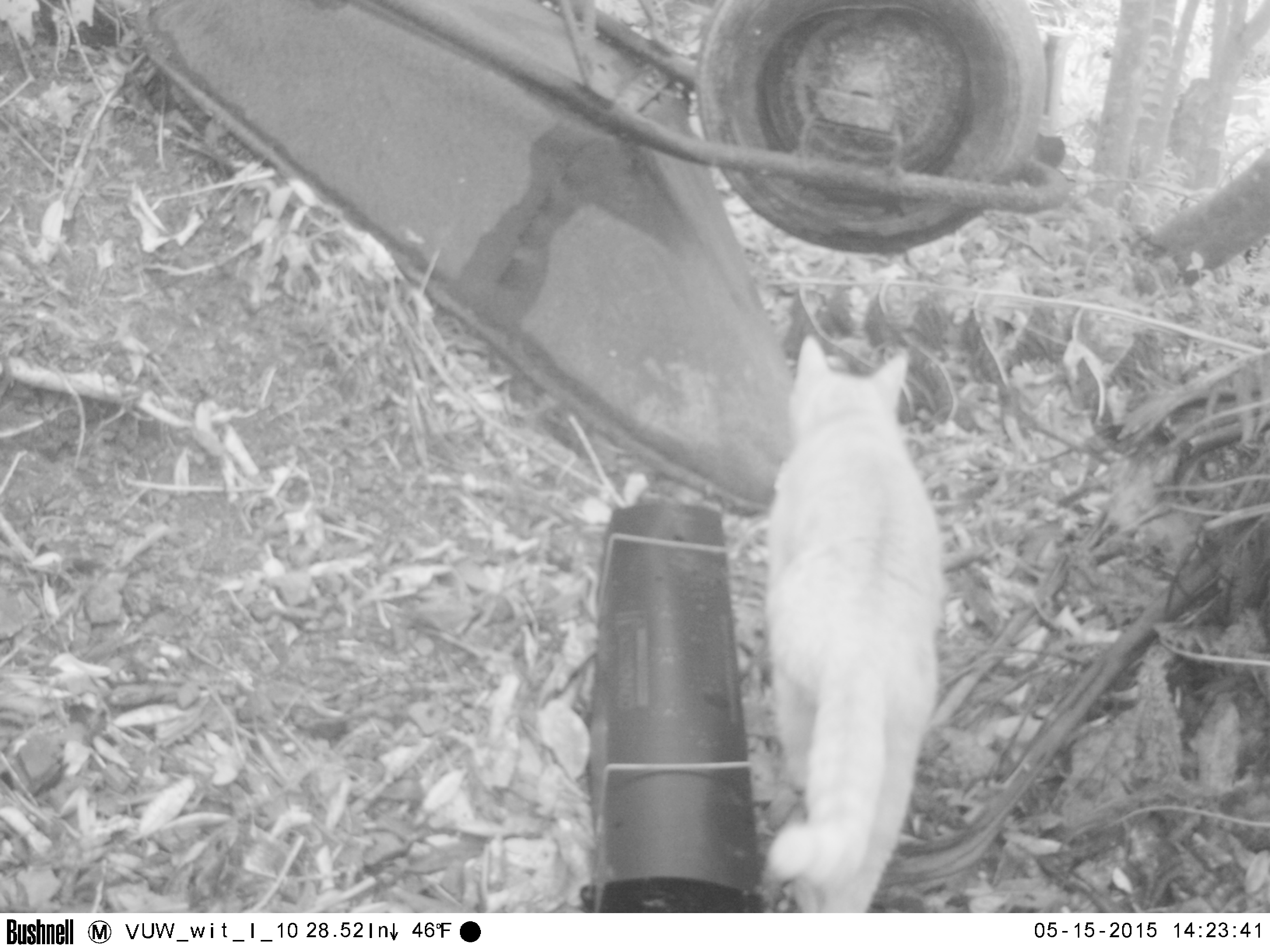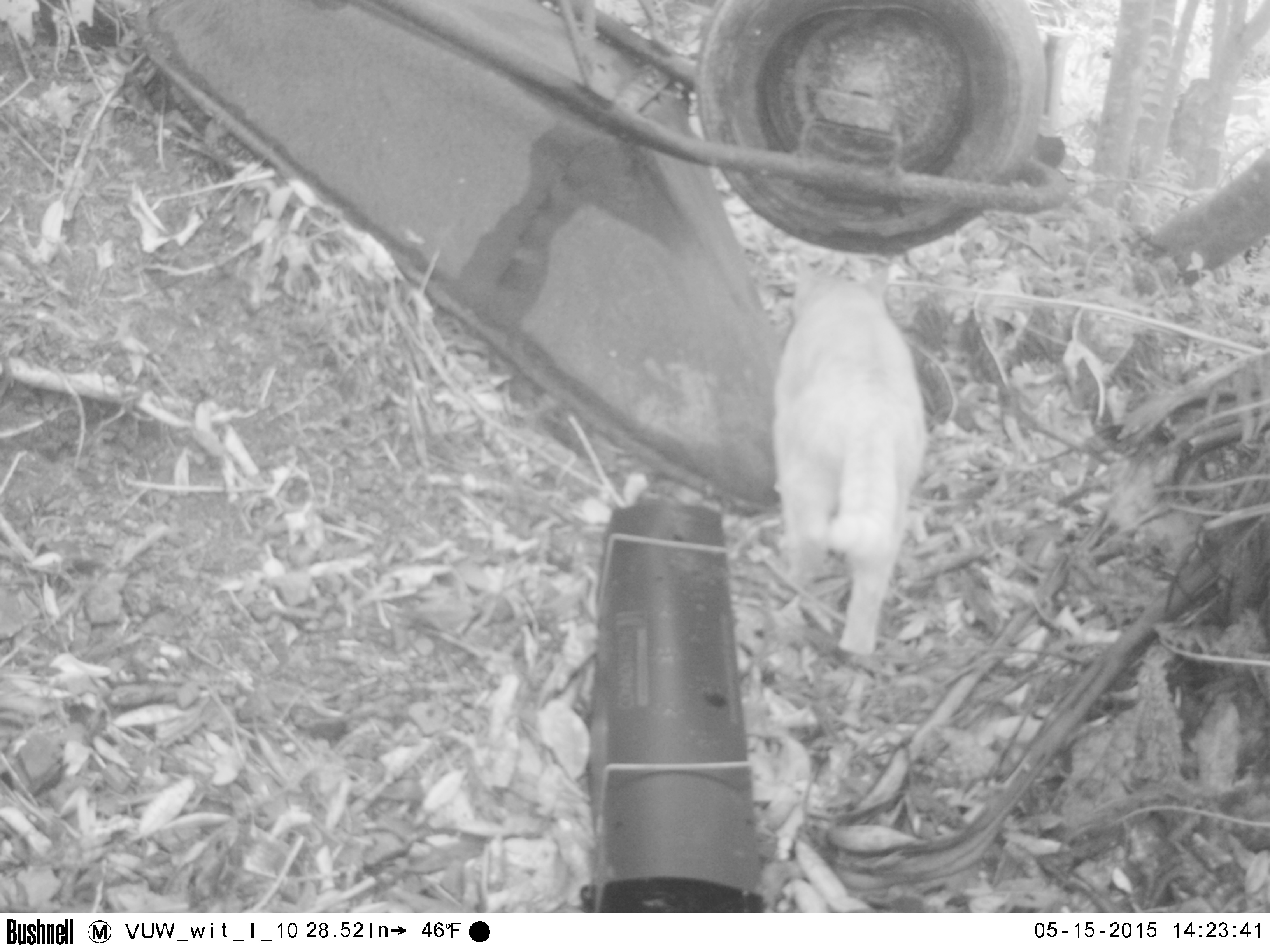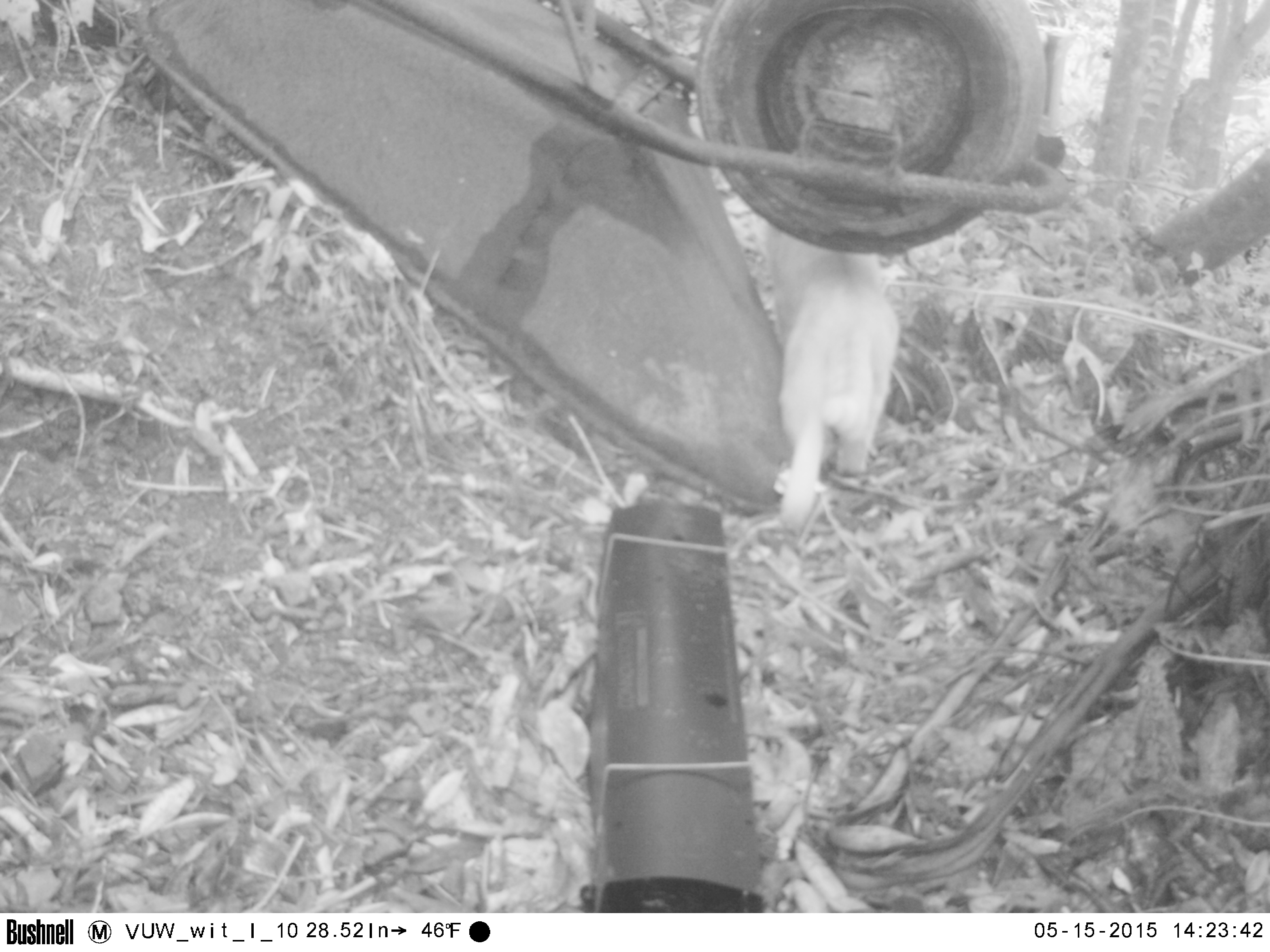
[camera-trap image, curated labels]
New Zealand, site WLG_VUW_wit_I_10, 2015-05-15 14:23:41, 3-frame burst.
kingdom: Animalia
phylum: Chordata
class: Mammalia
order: Carnivora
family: Felidae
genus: Felis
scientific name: Felis catus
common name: domestic cat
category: cat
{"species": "cat (domestic cat) (Felis catus)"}